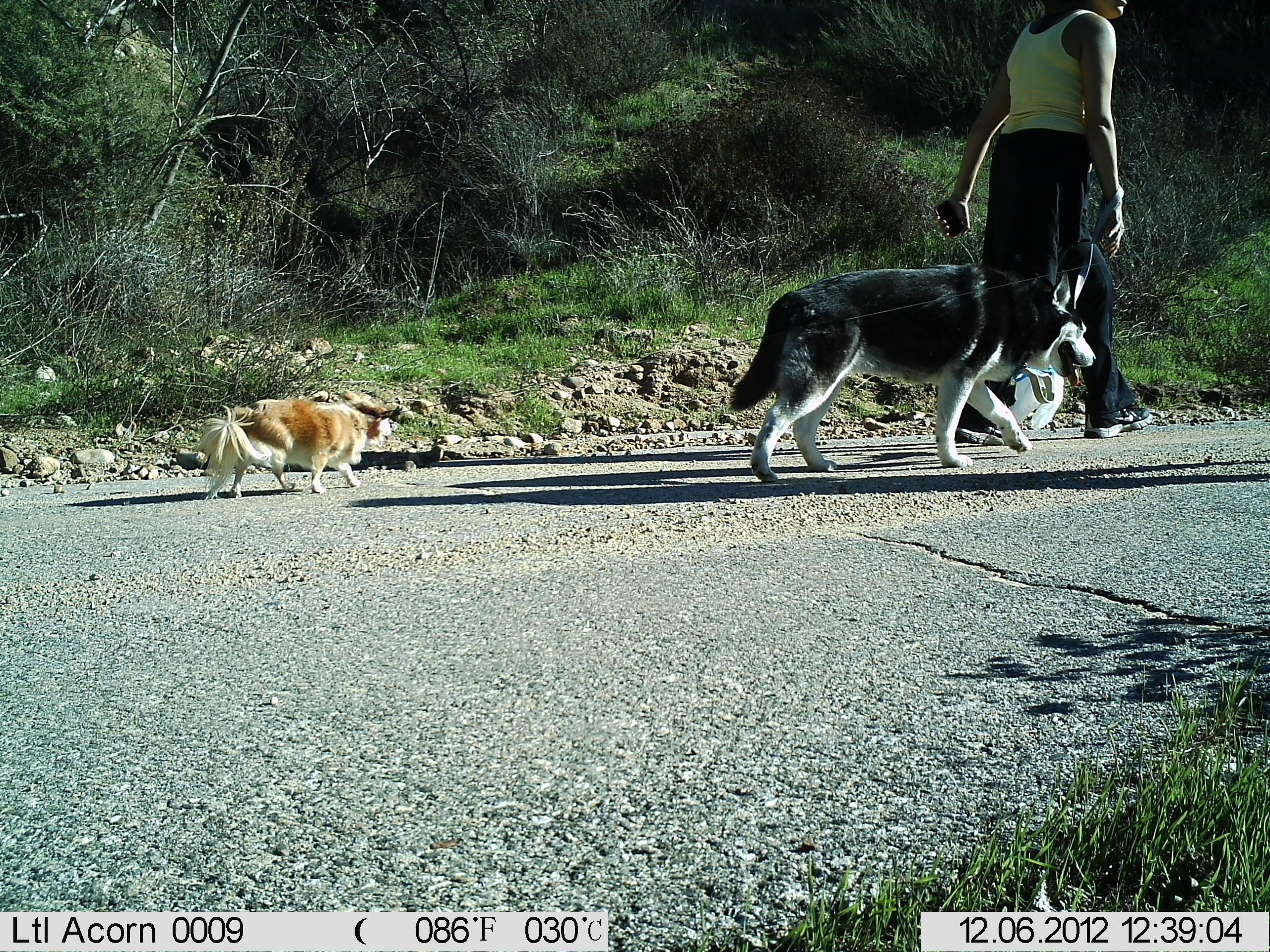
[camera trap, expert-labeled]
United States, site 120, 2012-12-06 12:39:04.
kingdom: Animalia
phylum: Chordata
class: Mammalia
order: Carnivora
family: Canidae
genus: Canis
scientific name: Canis familiaris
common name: domestic dog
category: dog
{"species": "dog (domestic dog) (Canis familiaris)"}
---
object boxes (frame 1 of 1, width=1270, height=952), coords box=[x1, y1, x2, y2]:
dog: box=[714, 235, 1121, 498]; box=[140, 374, 444, 501]